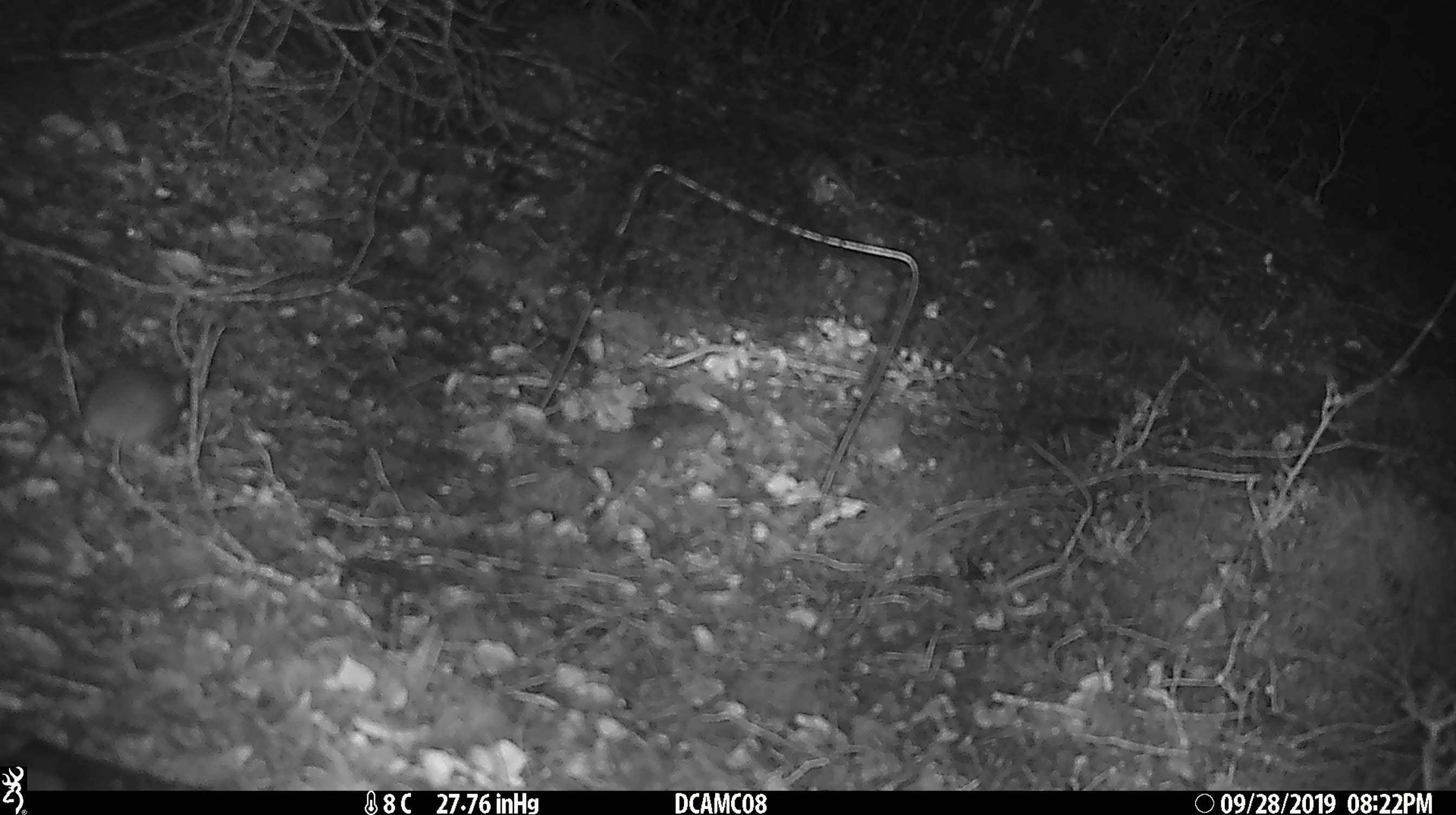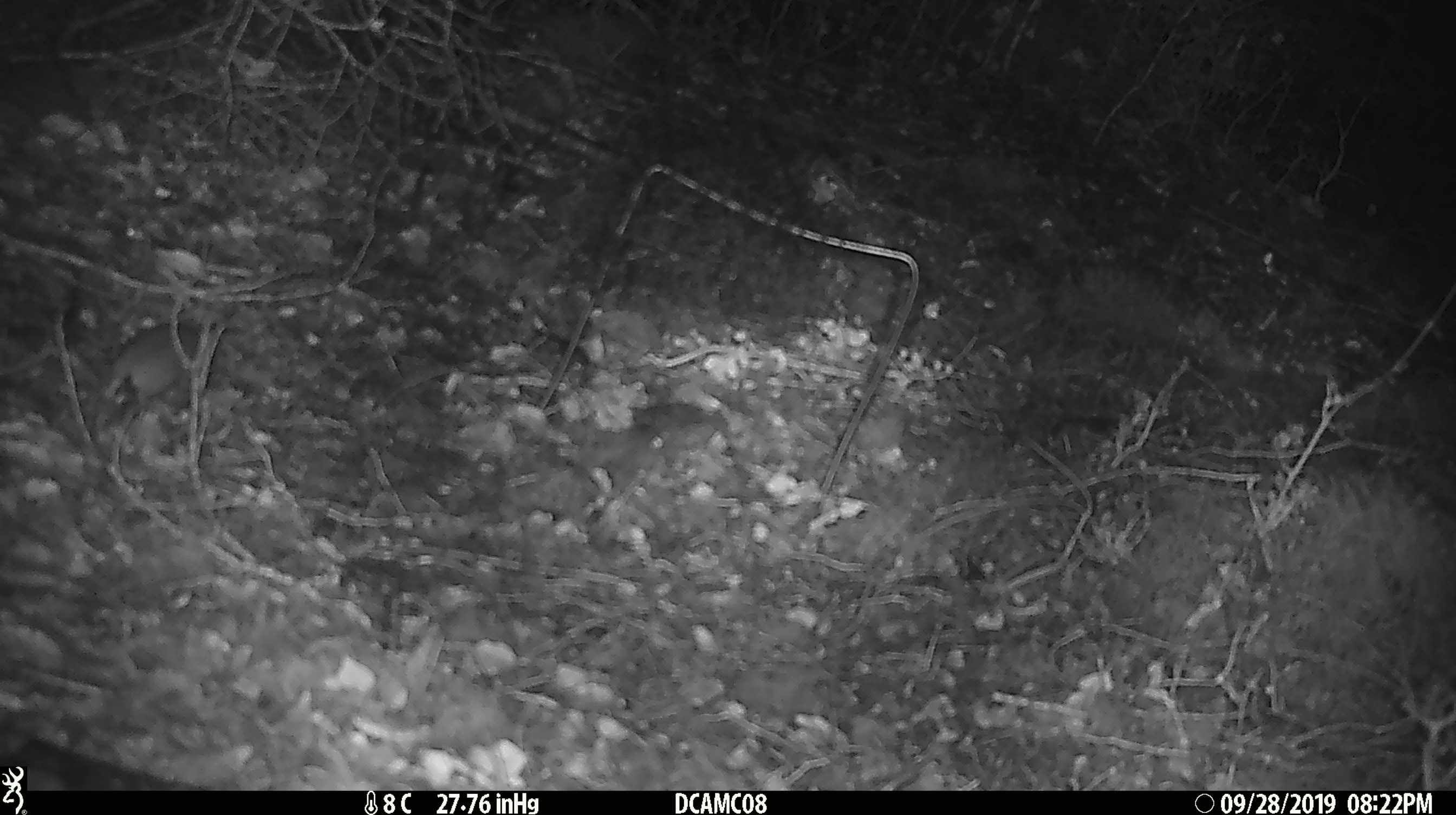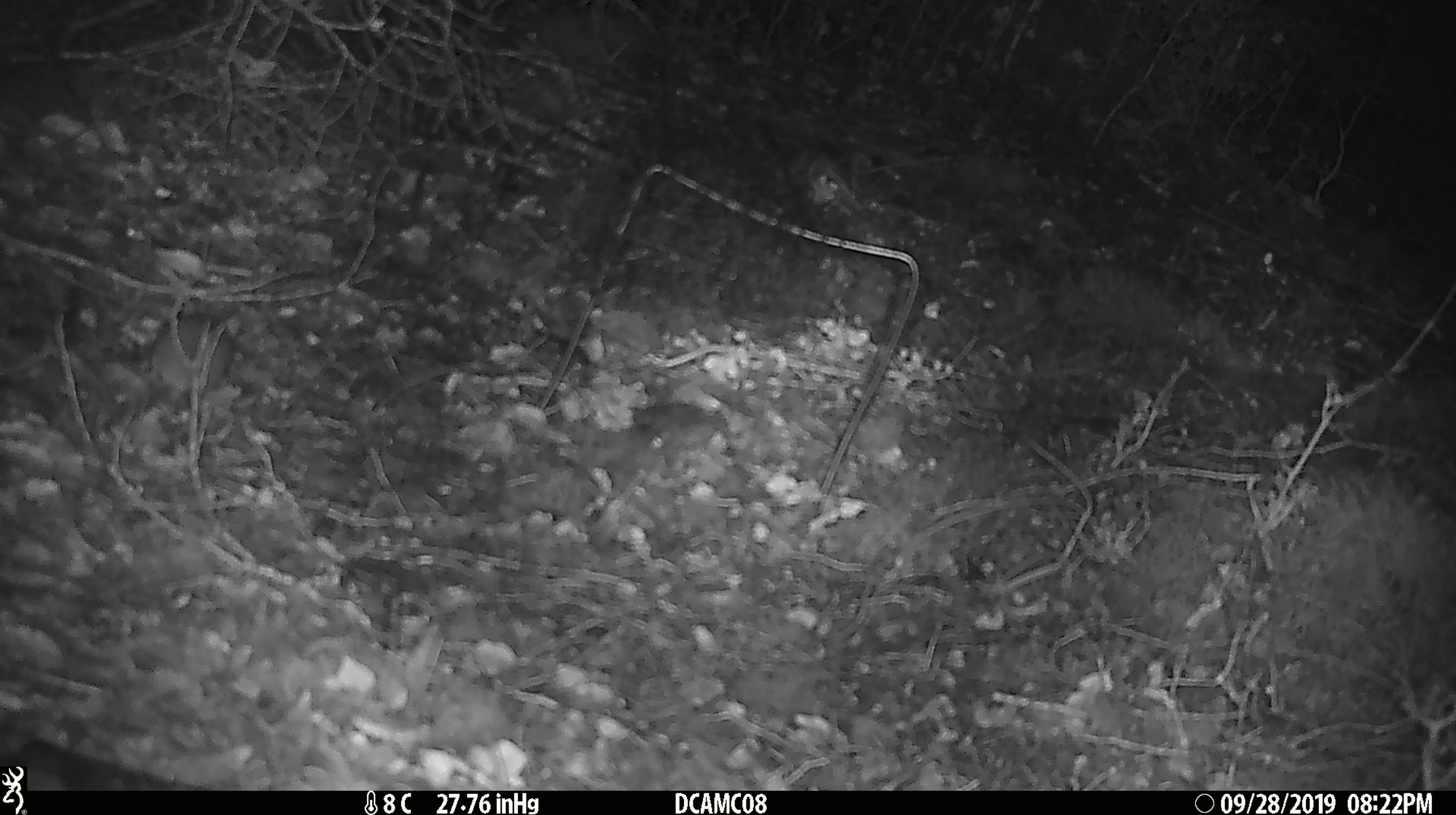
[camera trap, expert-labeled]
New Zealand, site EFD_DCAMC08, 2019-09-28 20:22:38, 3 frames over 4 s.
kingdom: Animalia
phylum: Chordata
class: Mammalia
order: Rodentia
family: Muridae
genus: Mus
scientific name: Mus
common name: mouse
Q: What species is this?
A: Mouse (Mus).